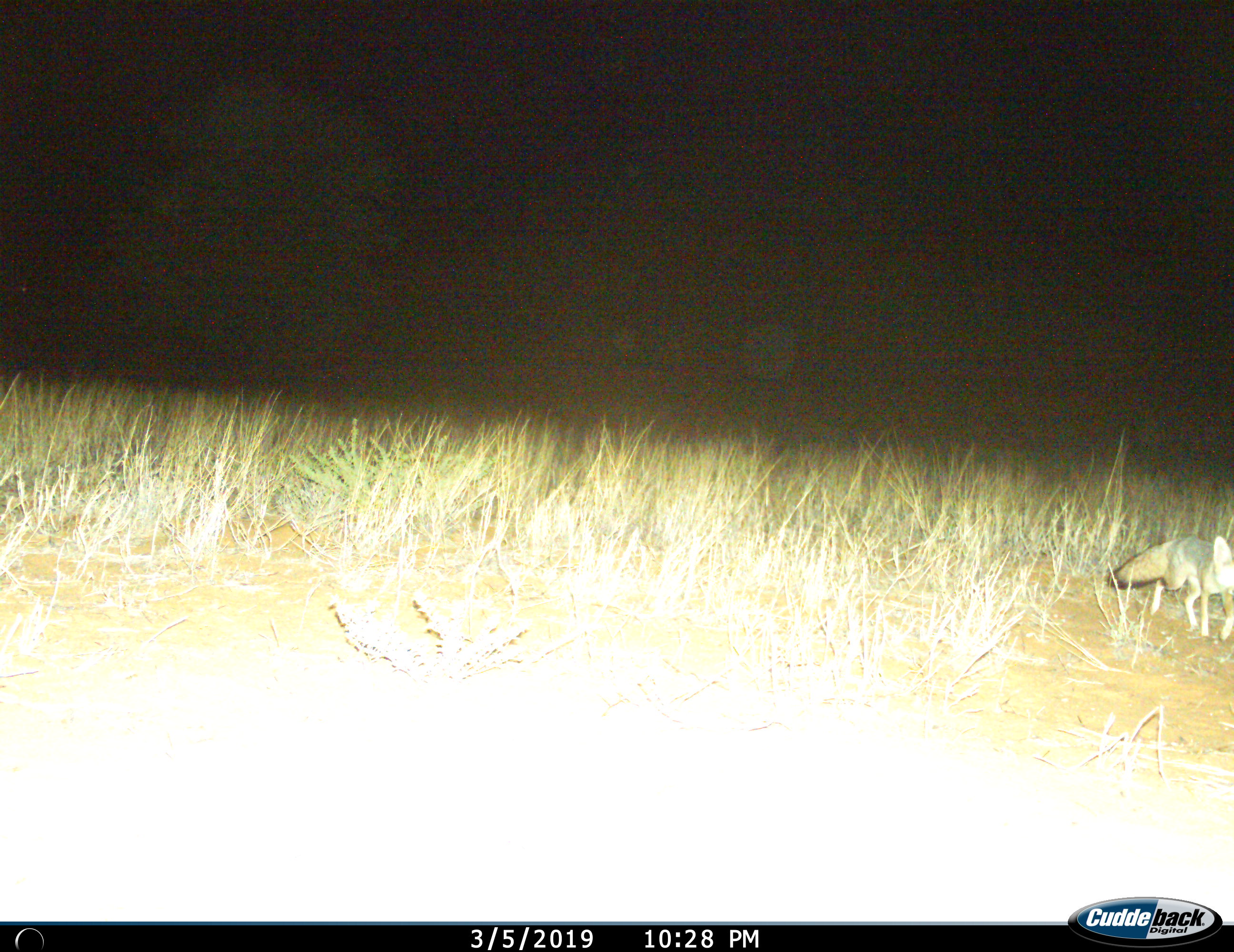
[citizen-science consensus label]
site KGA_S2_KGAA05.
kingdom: Animalia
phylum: Chordata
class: Mammalia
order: Carnivora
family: Canidae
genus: Vulpes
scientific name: Vulpes chama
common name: cape fox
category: foxcape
Foxcape (cape fox) (Vulpes chama), count 1. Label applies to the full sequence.